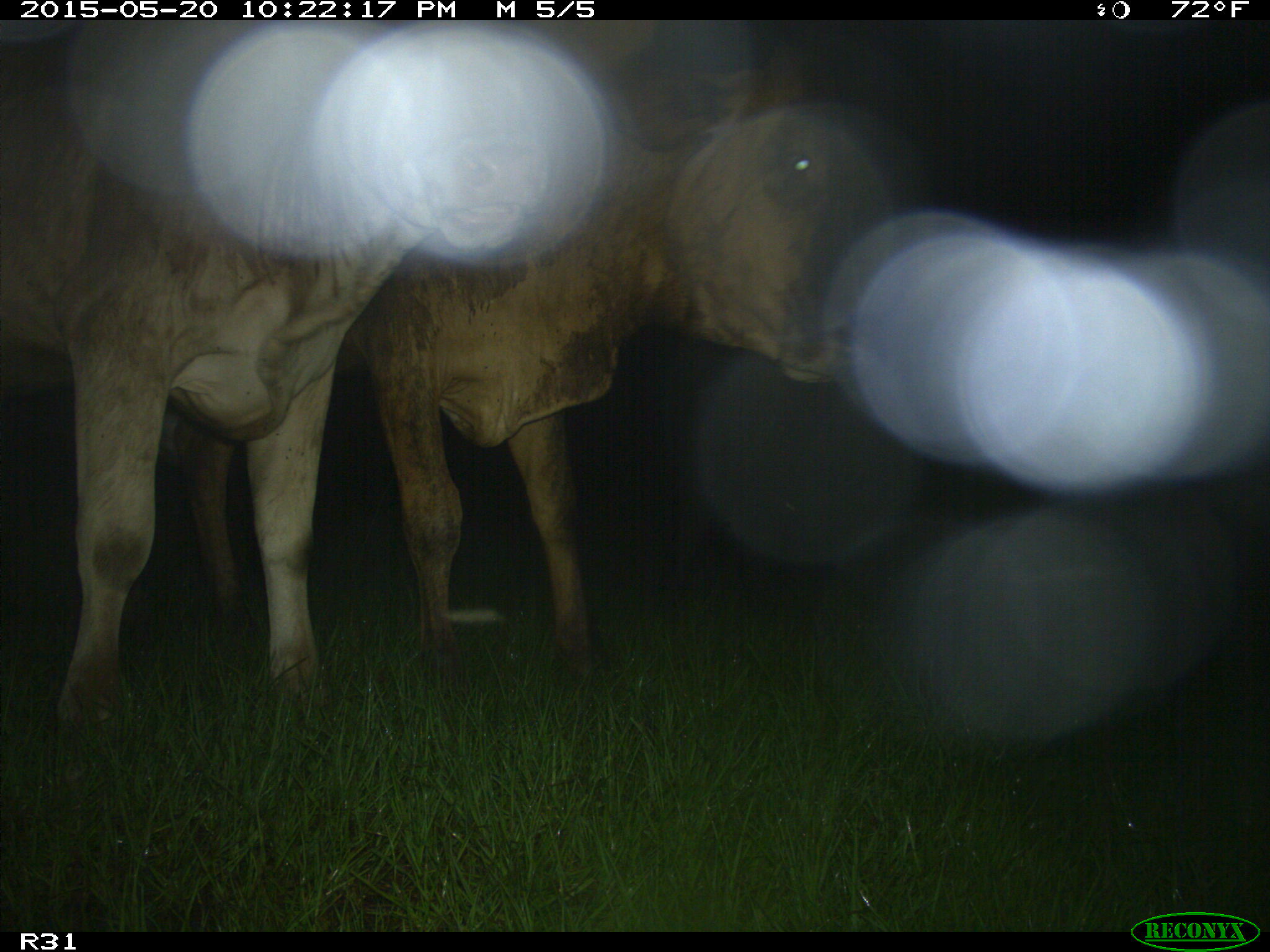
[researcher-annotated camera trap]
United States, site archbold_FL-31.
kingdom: Animalia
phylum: Chordata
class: Mammalia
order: Artiodactyla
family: Bovidae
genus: Bos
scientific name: Bos taurus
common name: domestic cow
Bos taurus (domestic cow).